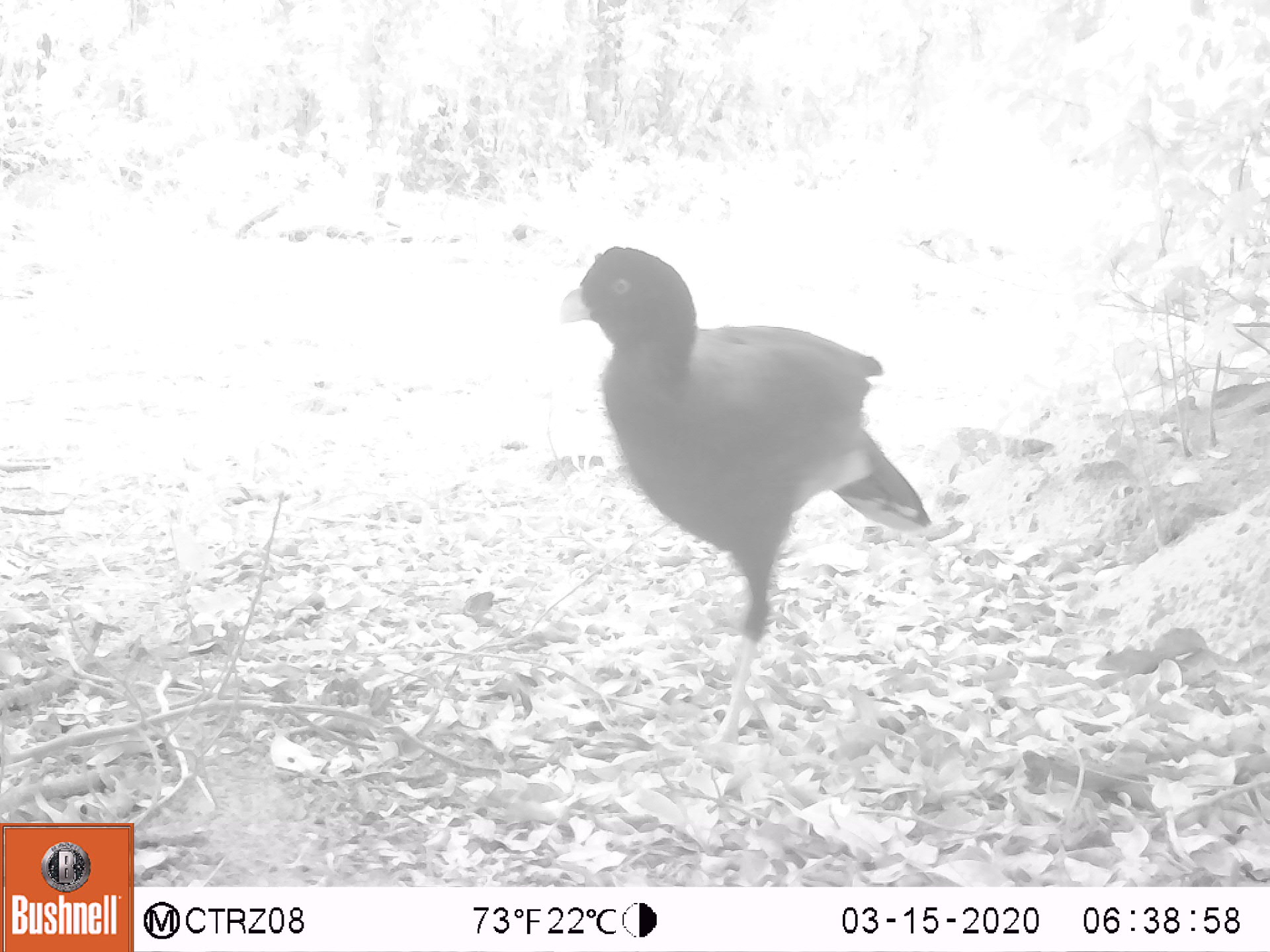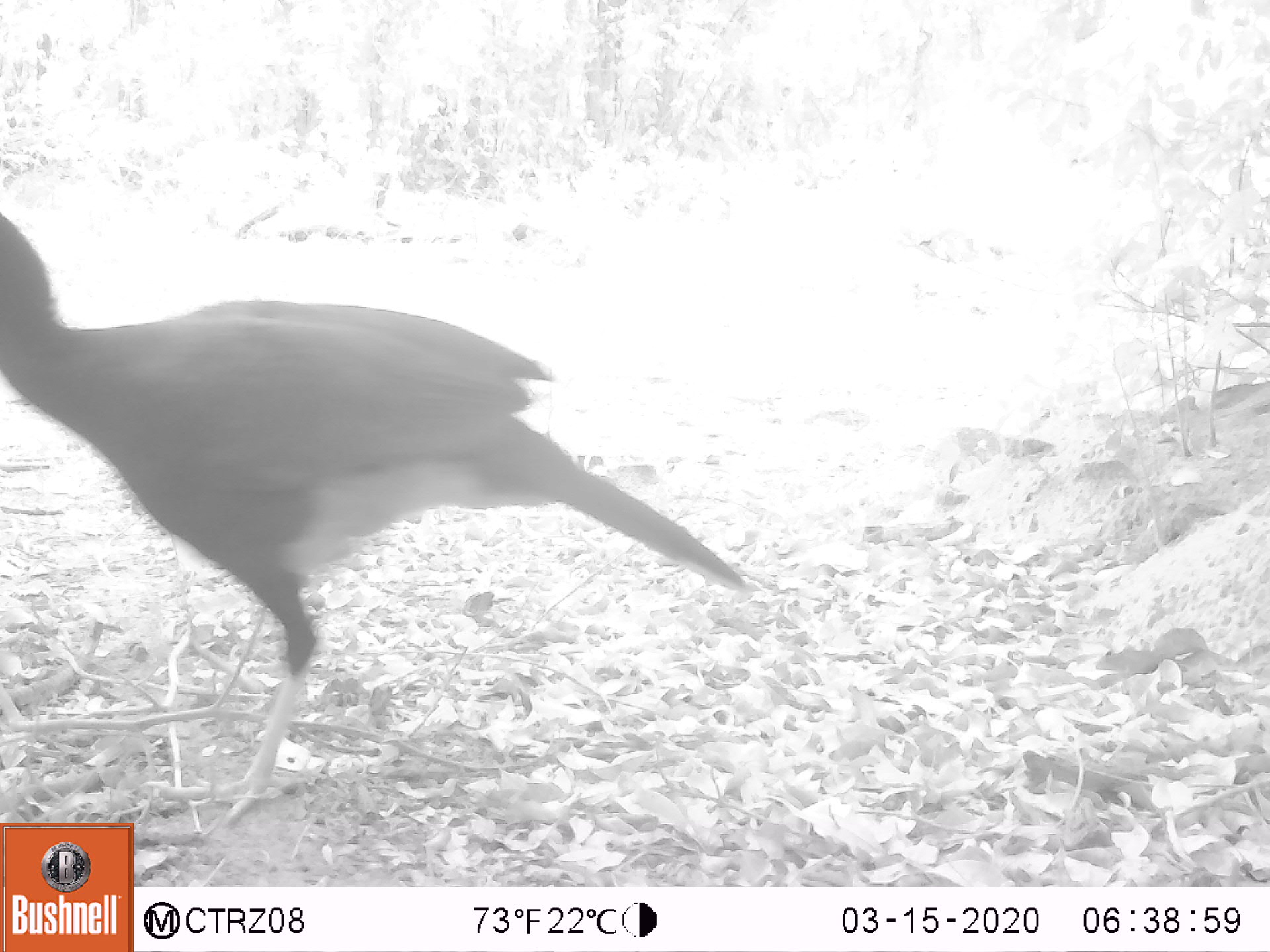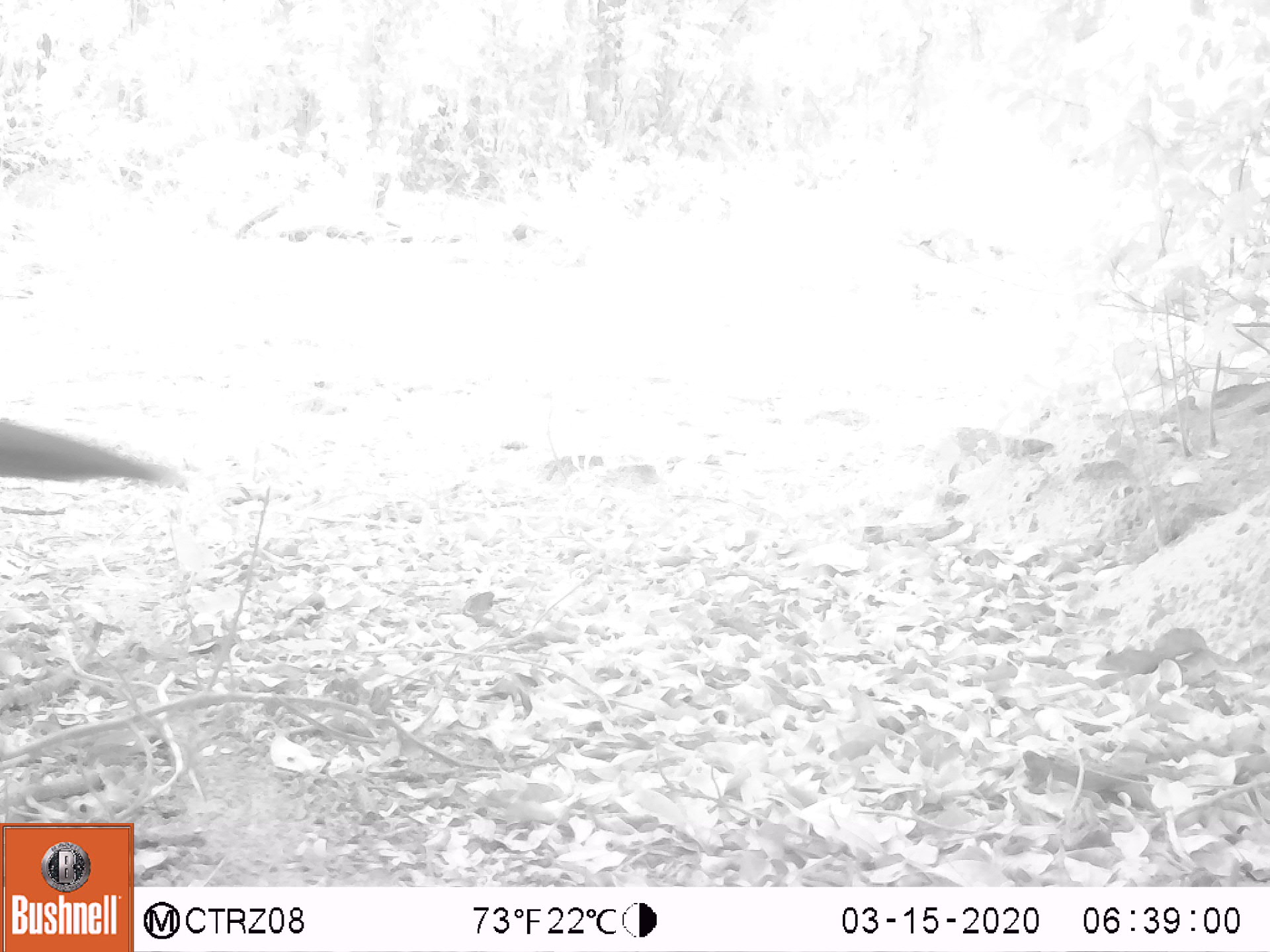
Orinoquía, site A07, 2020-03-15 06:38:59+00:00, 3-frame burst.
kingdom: Animalia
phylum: Chordata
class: Aves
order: Galliformes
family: Cracidae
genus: Mitu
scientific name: Mitu salvini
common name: salvin's currasow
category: salvins curassow